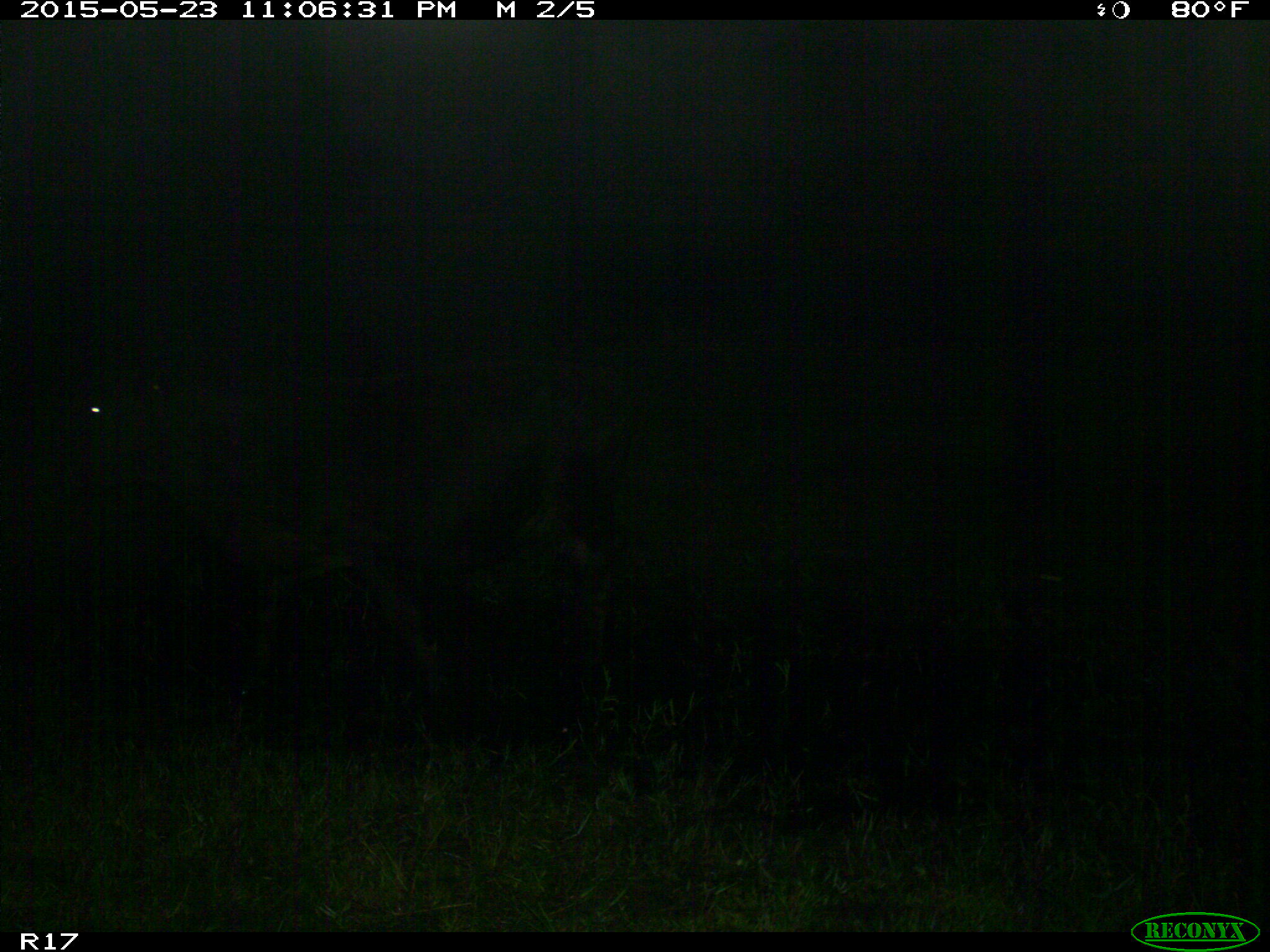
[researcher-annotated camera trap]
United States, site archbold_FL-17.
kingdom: Animalia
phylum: Chordata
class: Mammalia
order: Artiodactyla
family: Bovidae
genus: Bos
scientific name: Bos taurus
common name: domestic cow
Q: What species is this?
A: Bos taurus (domestic cow).